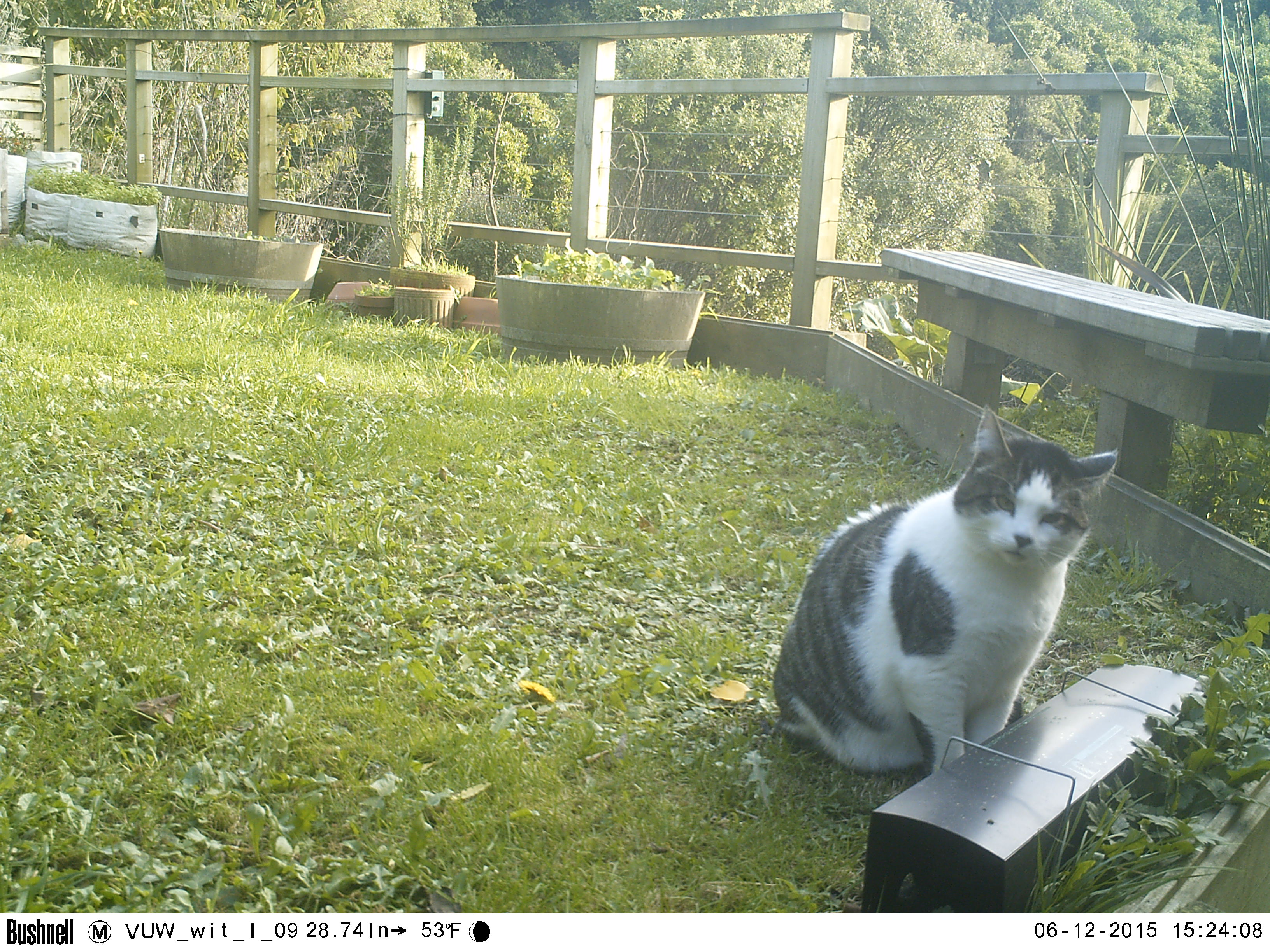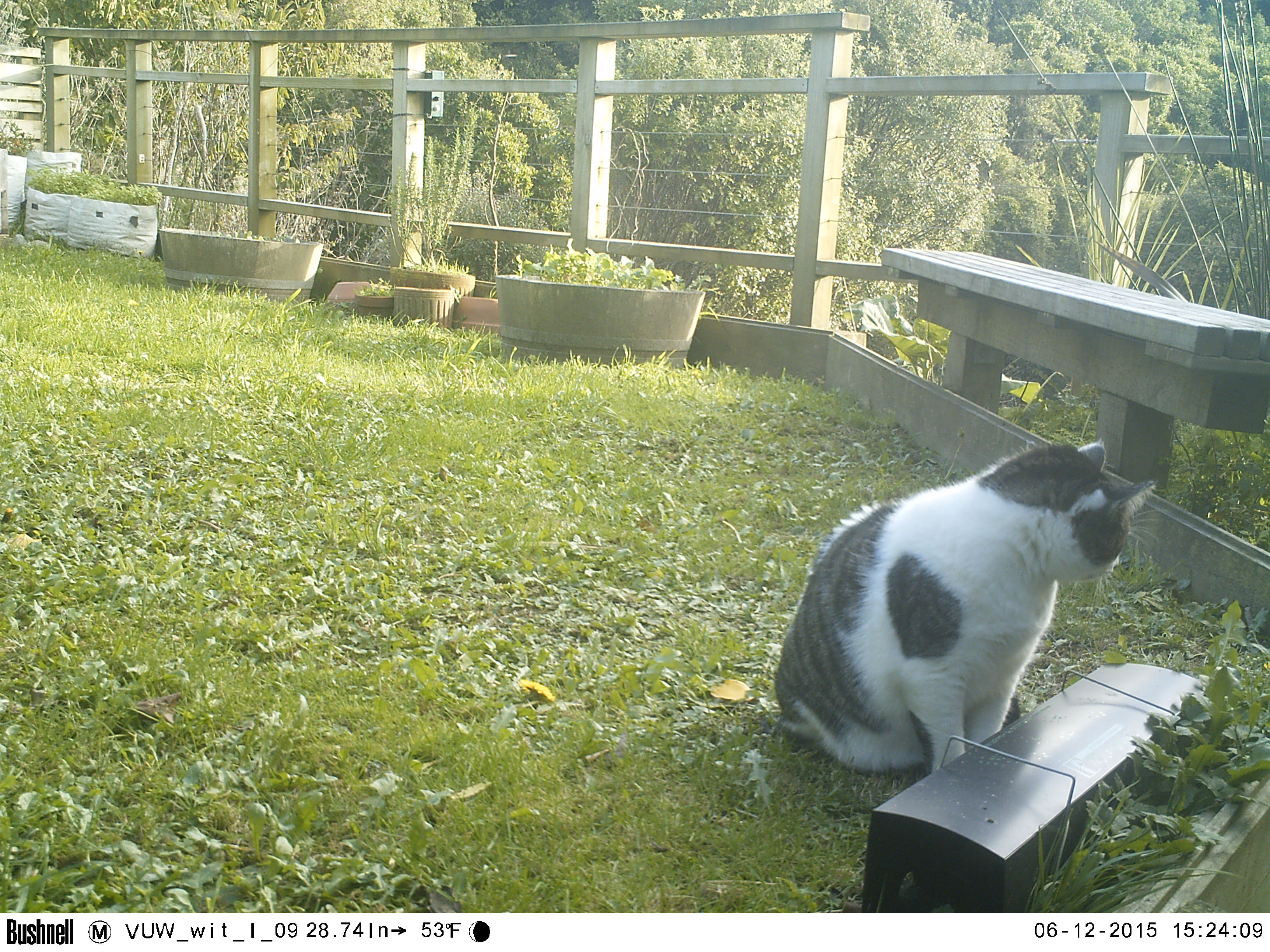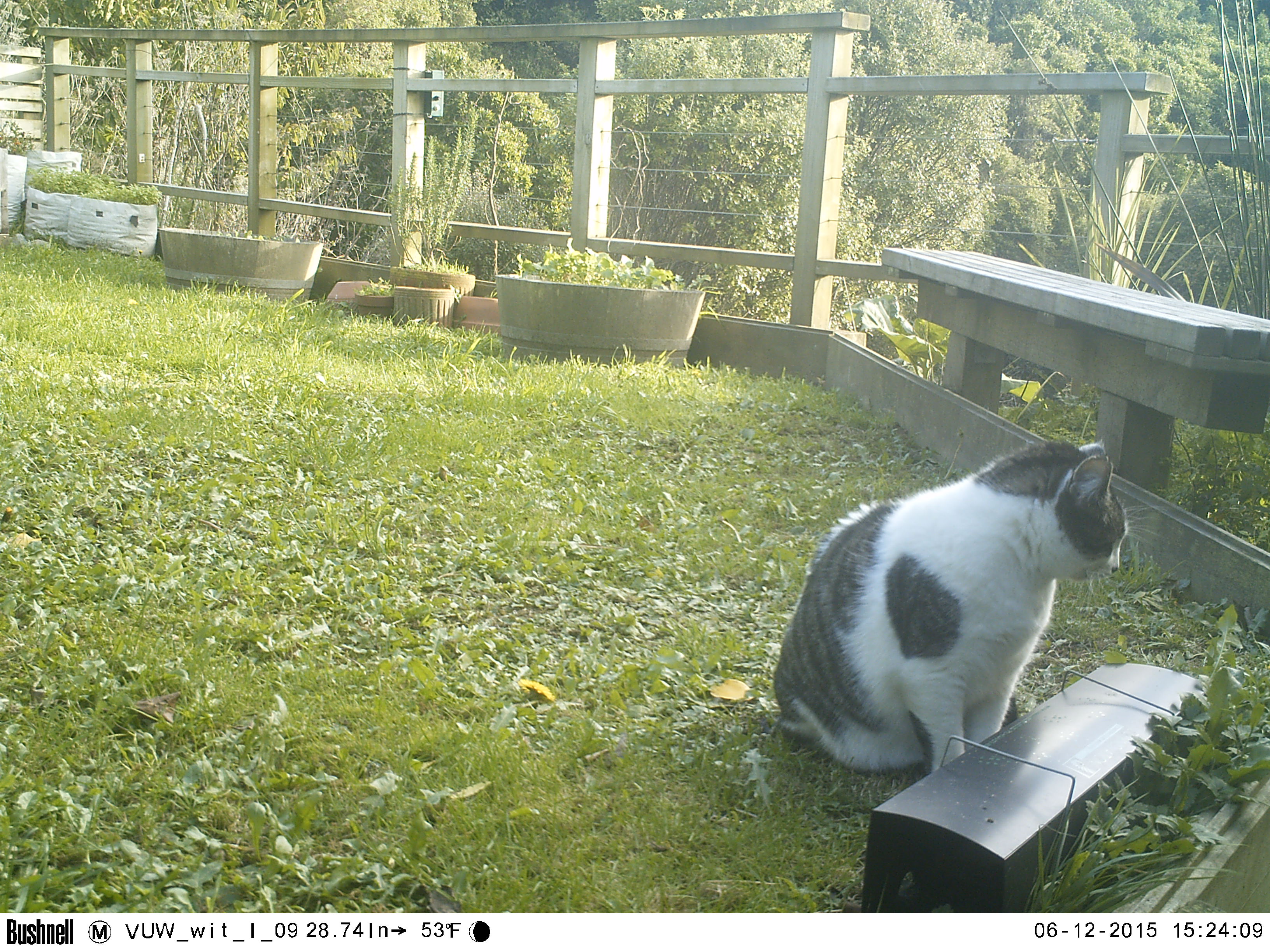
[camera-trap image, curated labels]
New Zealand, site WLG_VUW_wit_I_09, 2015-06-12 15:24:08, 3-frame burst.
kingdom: Animalia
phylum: Chordata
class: Mammalia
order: Carnivora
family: Felidae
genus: Felis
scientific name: Felis catus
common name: domestic cat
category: cat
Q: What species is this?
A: Cat (domestic cat) (Felis catus).